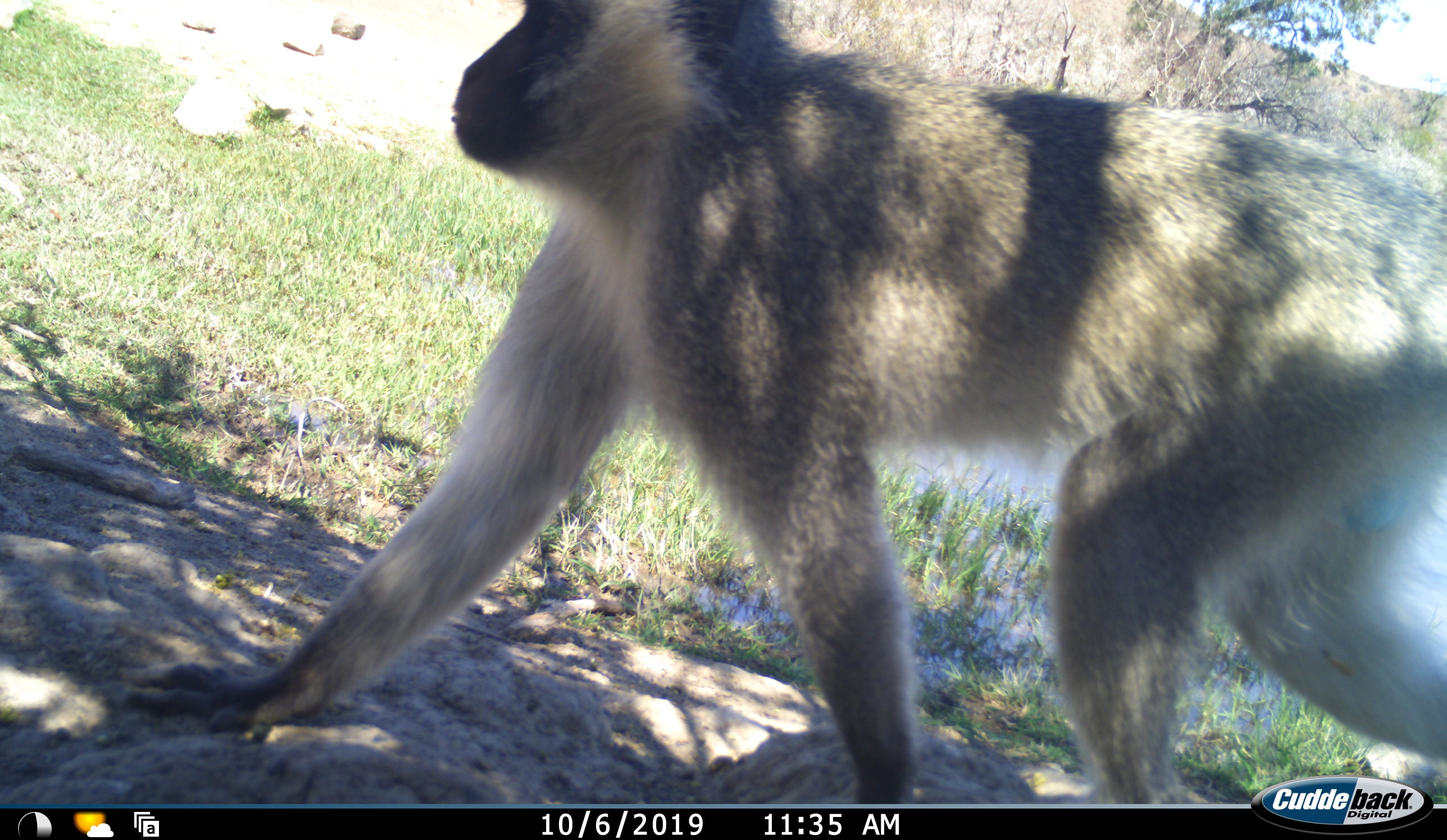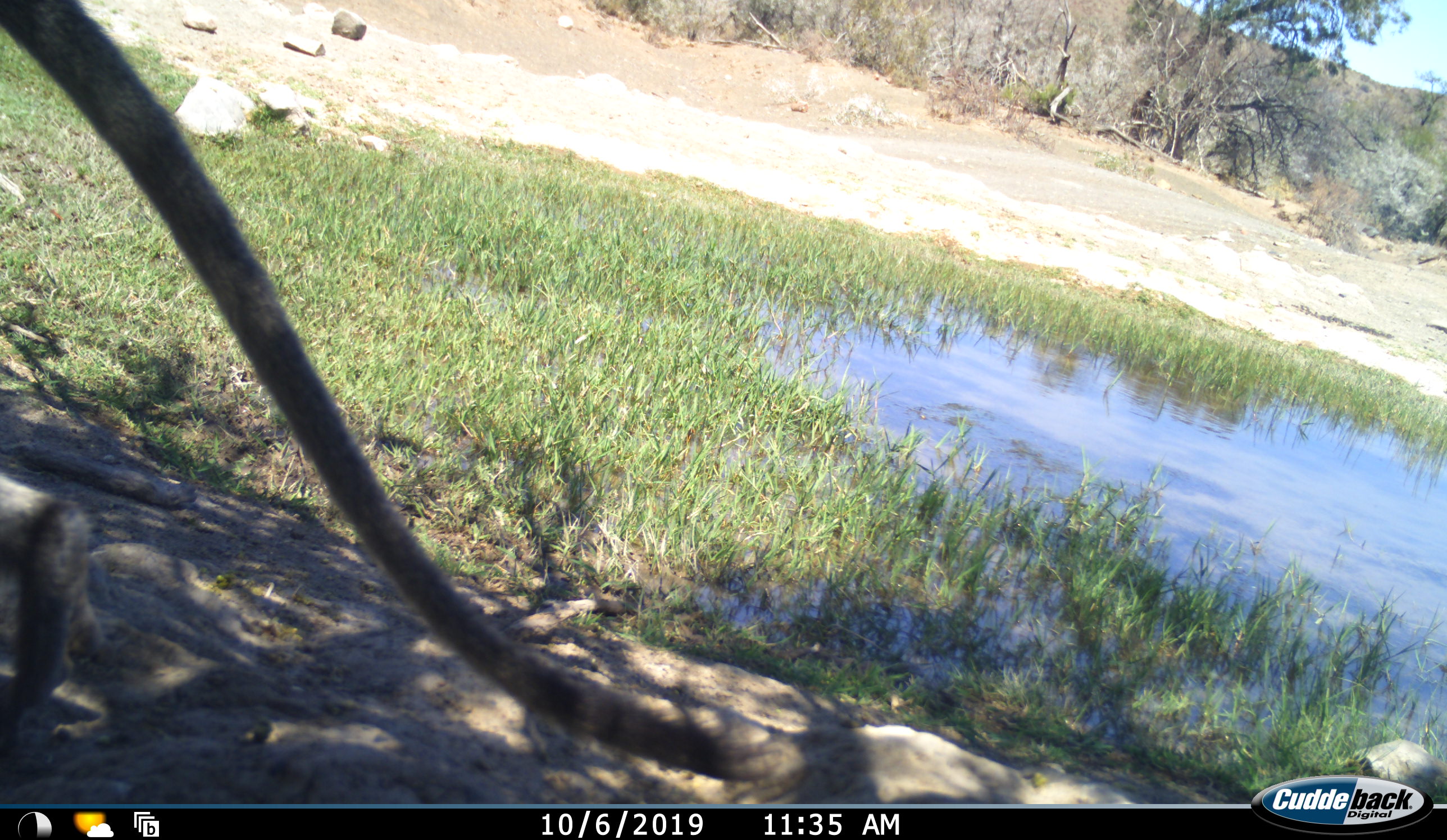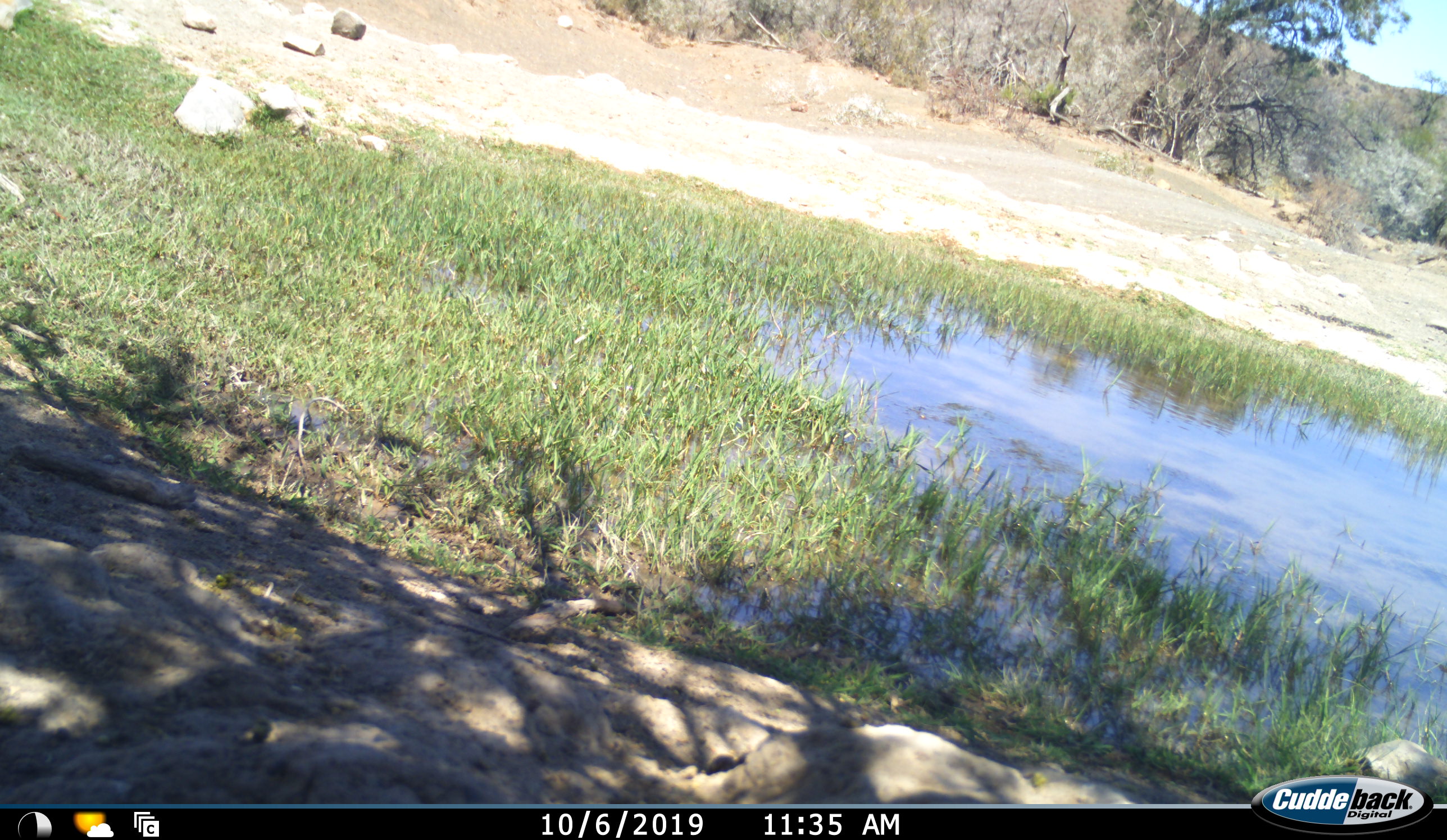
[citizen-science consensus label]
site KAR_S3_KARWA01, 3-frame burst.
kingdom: Animalia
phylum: Chordata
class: Mammalia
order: Primates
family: Cercopithecidae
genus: Chlorocebus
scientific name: Chlorocebus pygerythrus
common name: vervet monkey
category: monkeyvervet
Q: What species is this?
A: Monkeyvervet (vervet monkey) (Chlorocebus pygerythrus).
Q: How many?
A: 1.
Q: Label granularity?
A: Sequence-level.